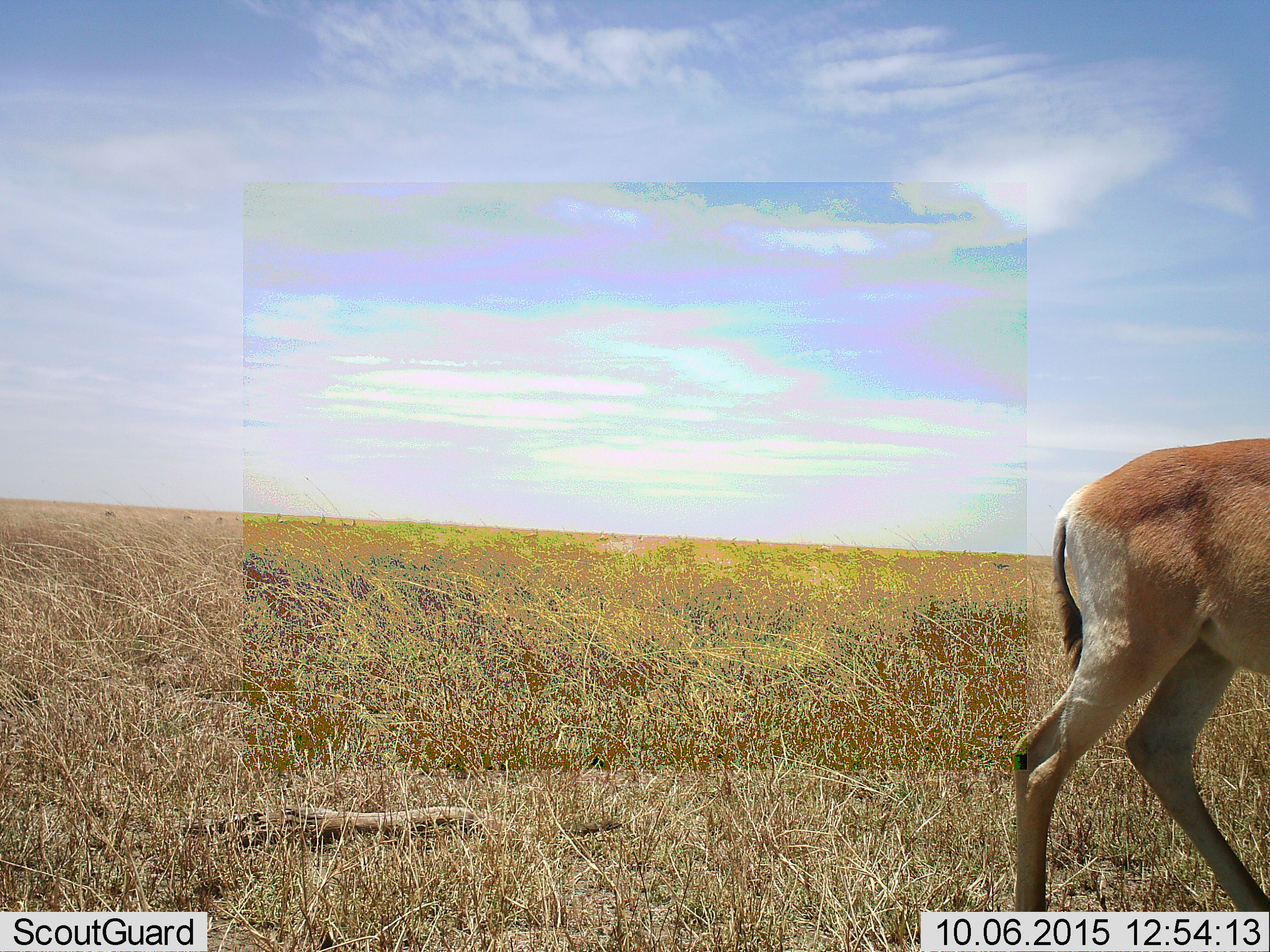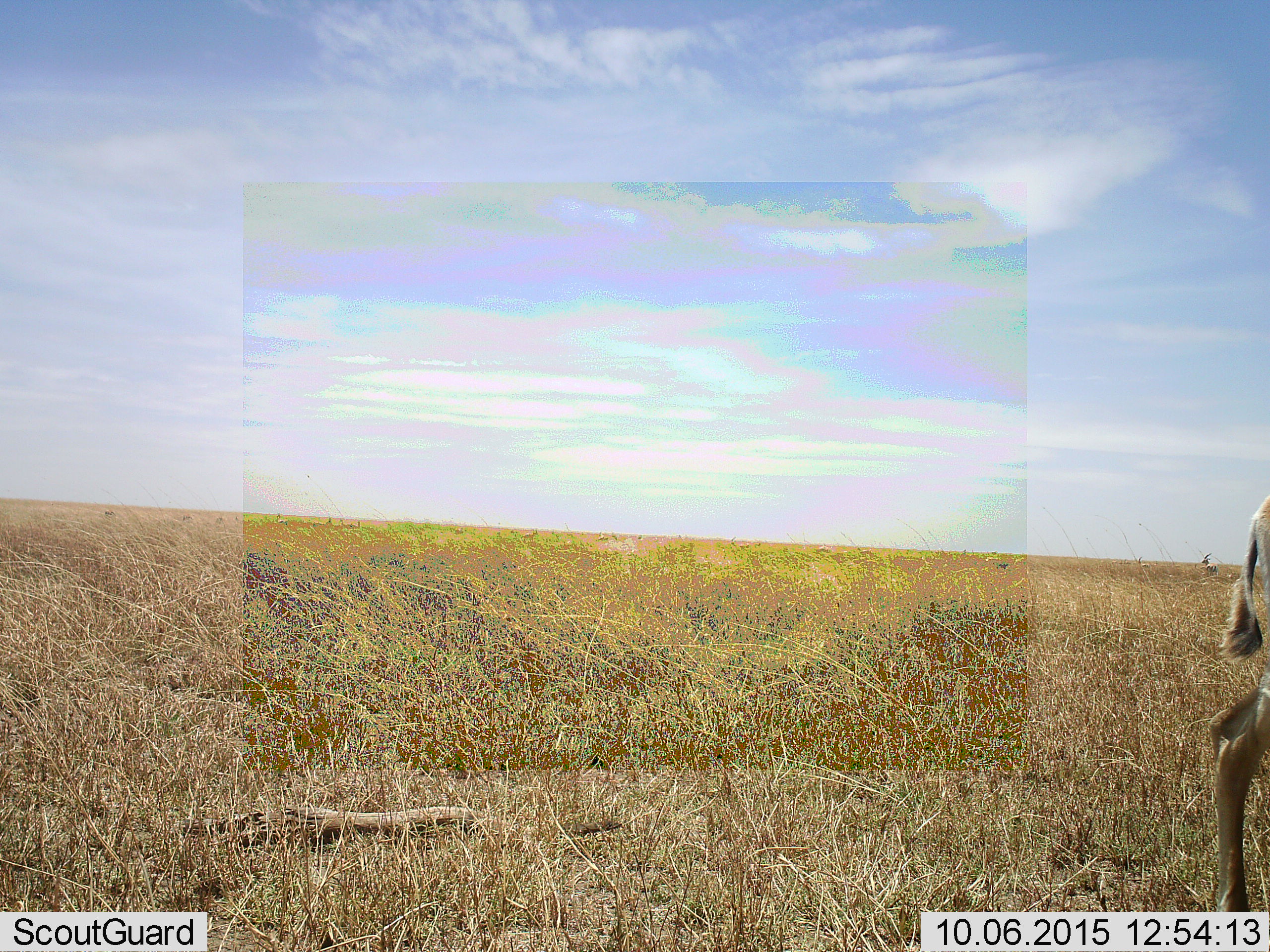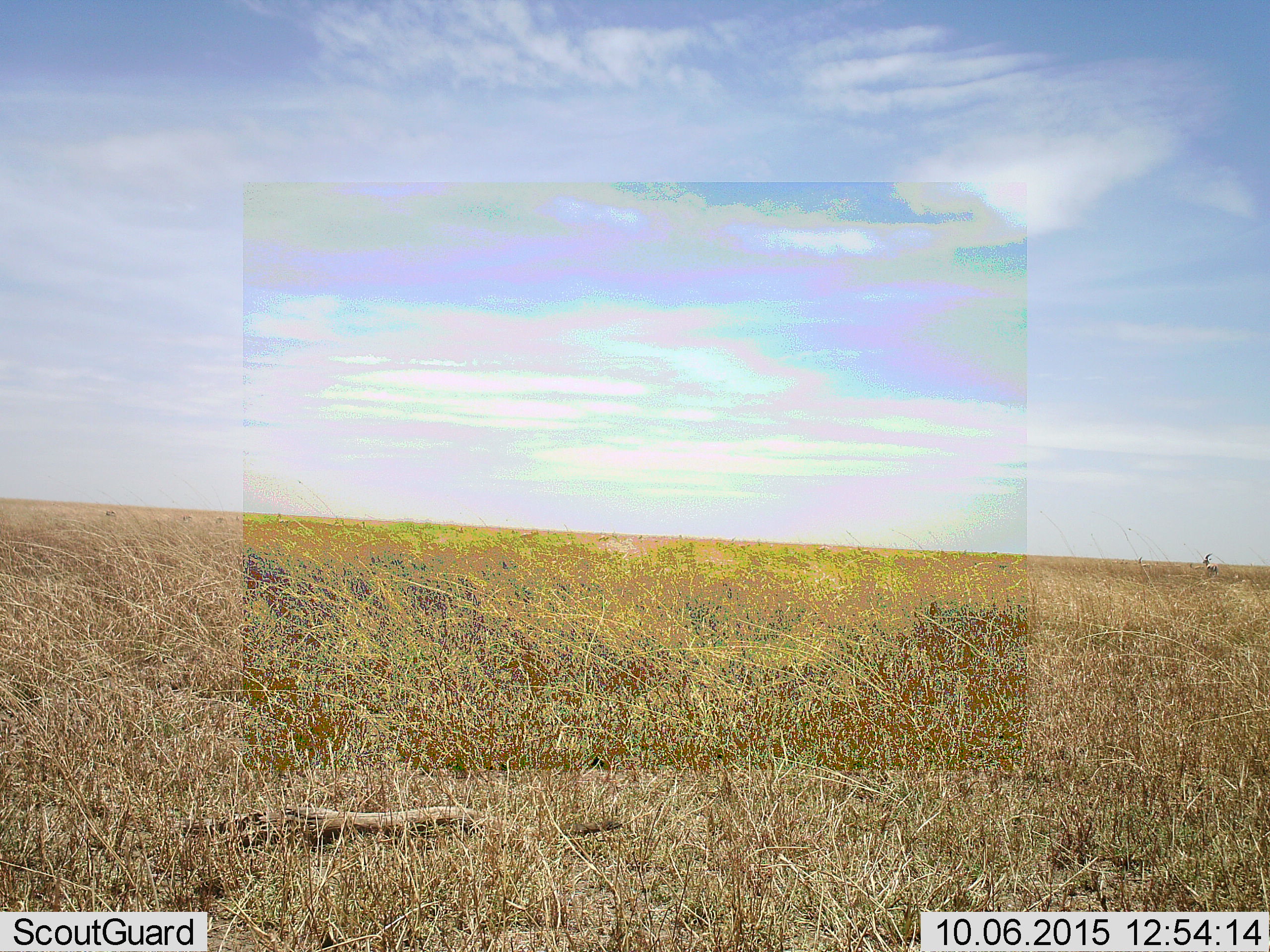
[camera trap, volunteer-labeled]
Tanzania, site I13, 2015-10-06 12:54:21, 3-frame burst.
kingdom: Animalia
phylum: Chordata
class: Mammalia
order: Artiodactyla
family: Bovidae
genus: Eudorcas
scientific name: Eudorcas thomsonii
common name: thomson's gazelle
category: gazellethomsons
Gazellethomsons (thomson's gazelle) (Eudorcas thomsonii), count 2. Behavior (volunteer vote fractions): standing 40%, resting 0%, moving 80%, interacting 0%. Young present (vote fraction): 0%. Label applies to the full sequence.